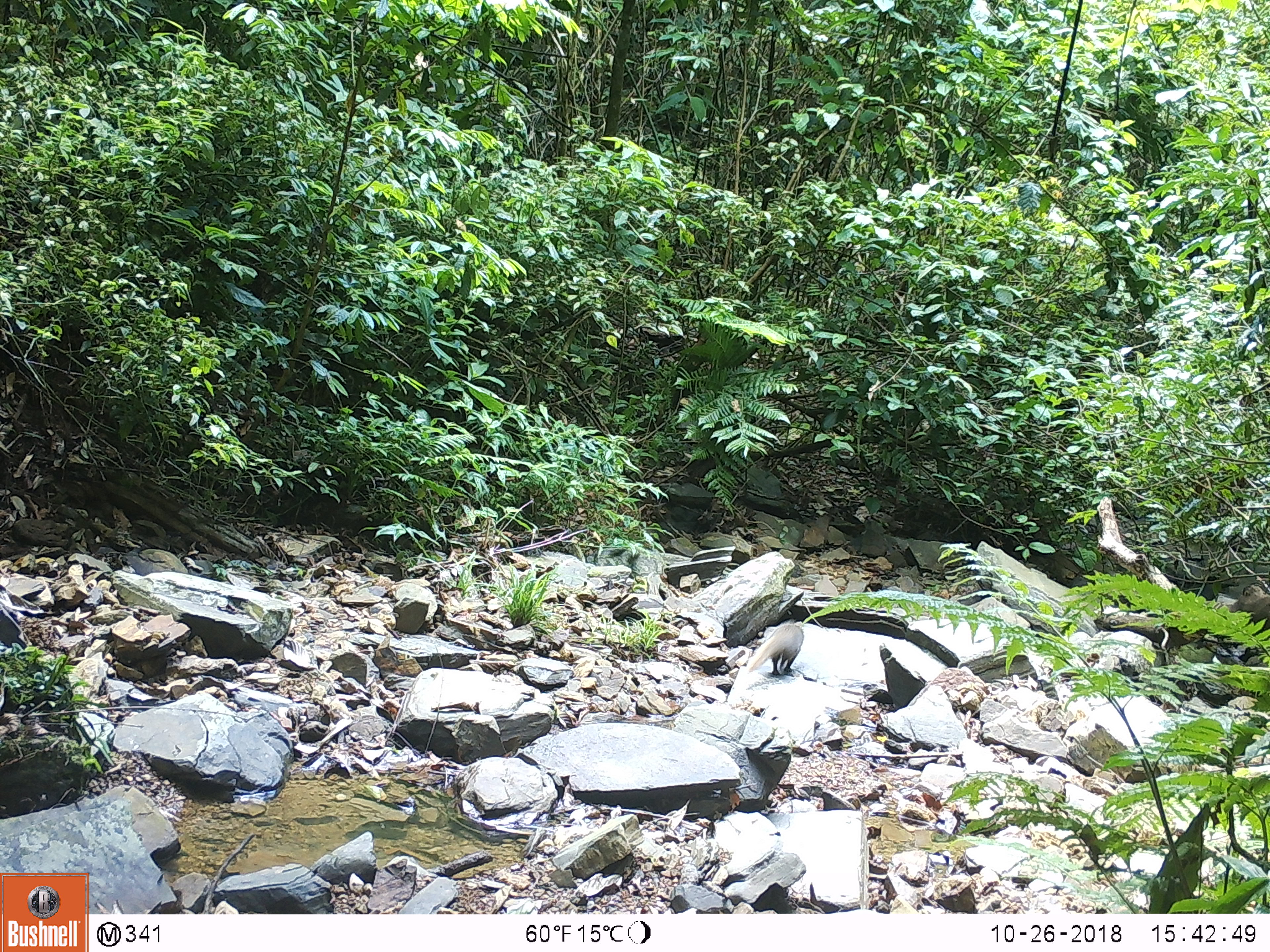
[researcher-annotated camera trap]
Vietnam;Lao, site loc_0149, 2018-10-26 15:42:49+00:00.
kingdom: Animalia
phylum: Chordata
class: Mammalia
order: Carnivora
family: Herpestidae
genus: Urva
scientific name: Urva urva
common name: crab-eating mongoose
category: crab eating mongoose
Crab eating mongoose (crab-eating mongoose) (Urva urva). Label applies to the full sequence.